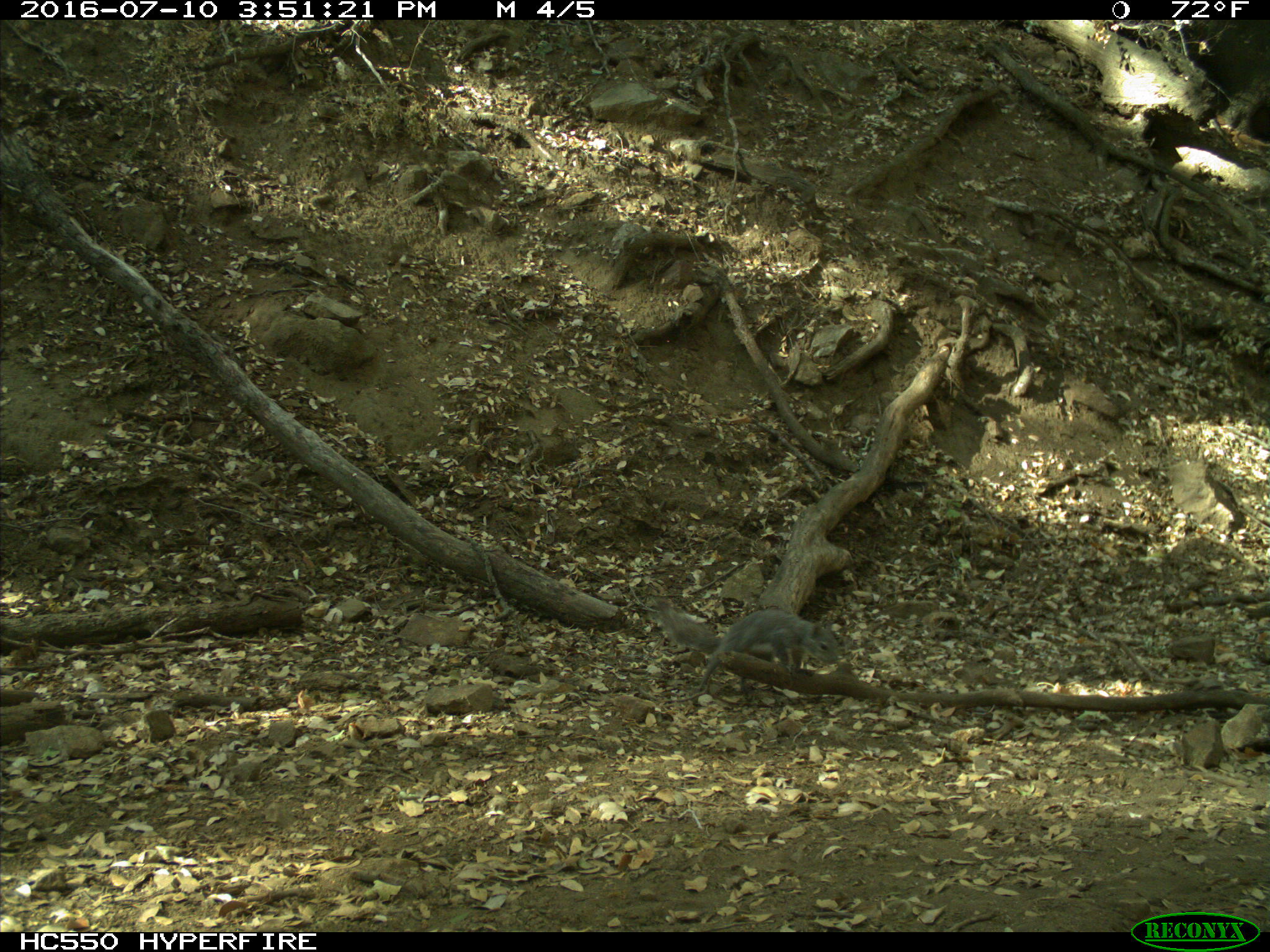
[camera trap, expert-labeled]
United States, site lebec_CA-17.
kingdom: Animalia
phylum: Chordata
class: Mammalia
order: Rodentia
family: Sciuridae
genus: Sciurus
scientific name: Sciurus carolinensis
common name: eastern gray squirrel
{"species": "Sciurus carolinensis (eastern gray squirrel)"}